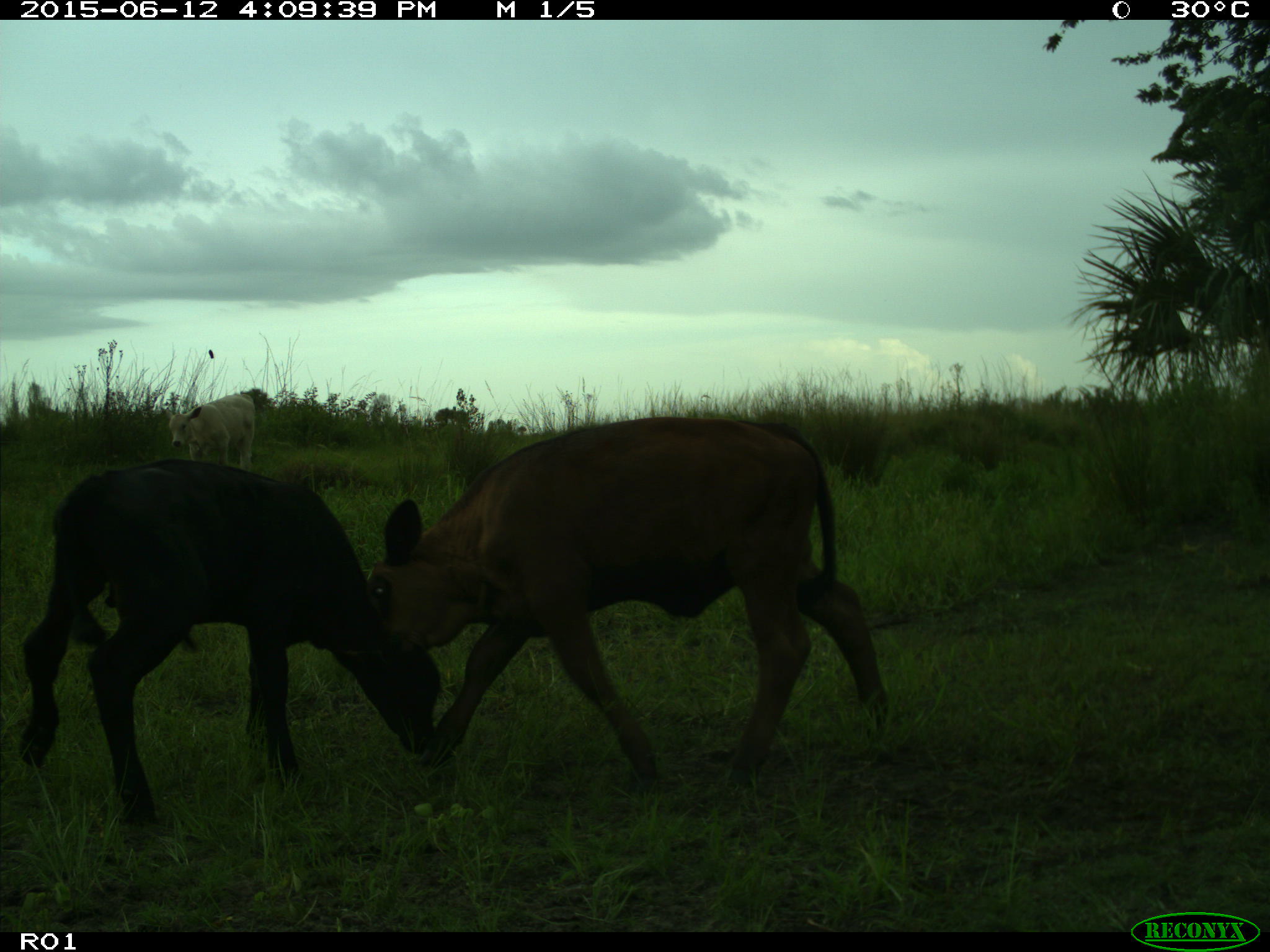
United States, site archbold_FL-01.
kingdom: Animalia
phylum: Chordata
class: Mammalia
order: Artiodactyla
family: Bovidae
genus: Bos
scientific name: Bos taurus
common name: domestic cow